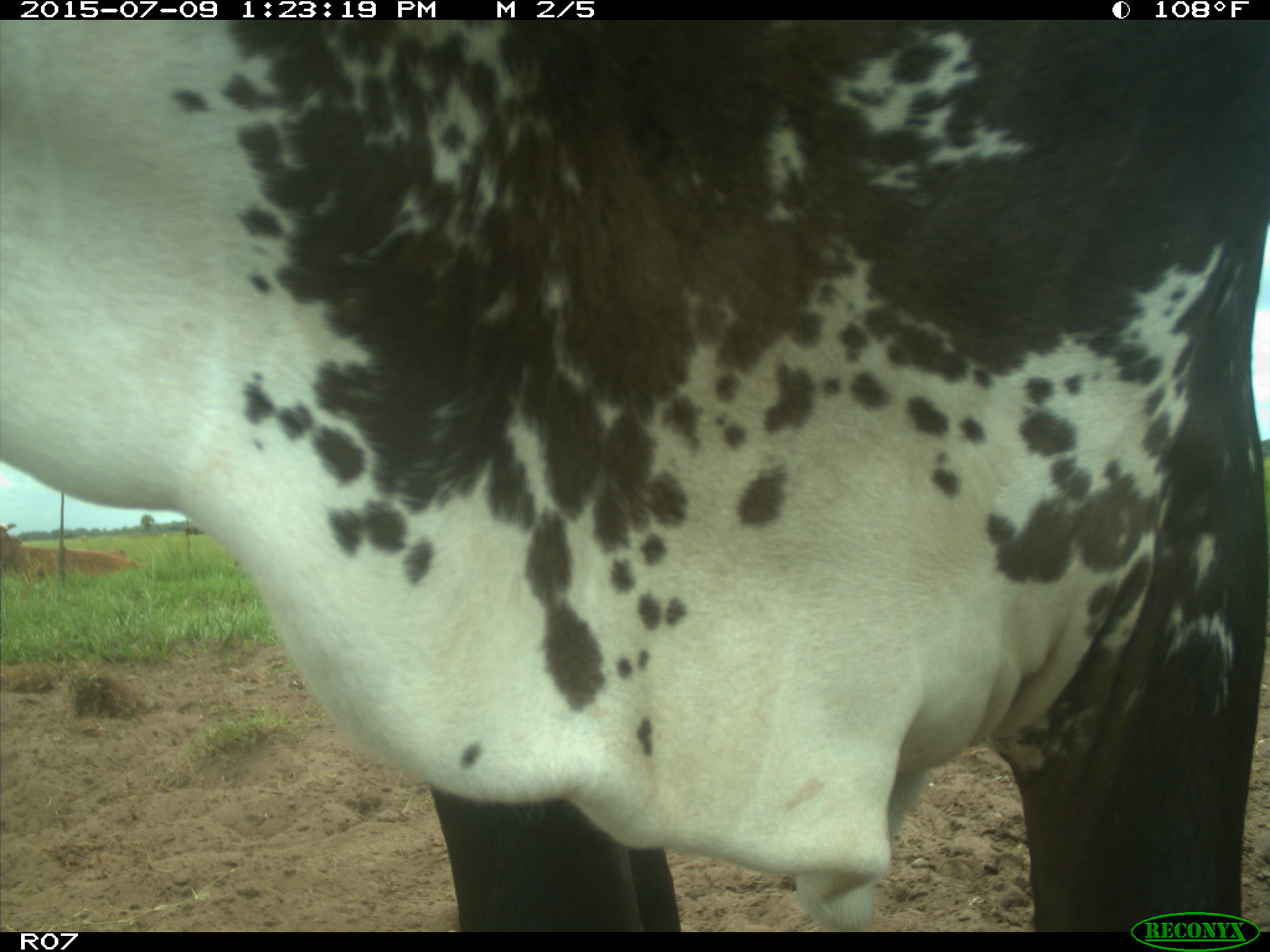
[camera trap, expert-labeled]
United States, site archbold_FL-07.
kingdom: Animalia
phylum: Chordata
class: Mammalia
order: Artiodactyla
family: Bovidae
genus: Bos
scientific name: Bos taurus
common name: domestic cow